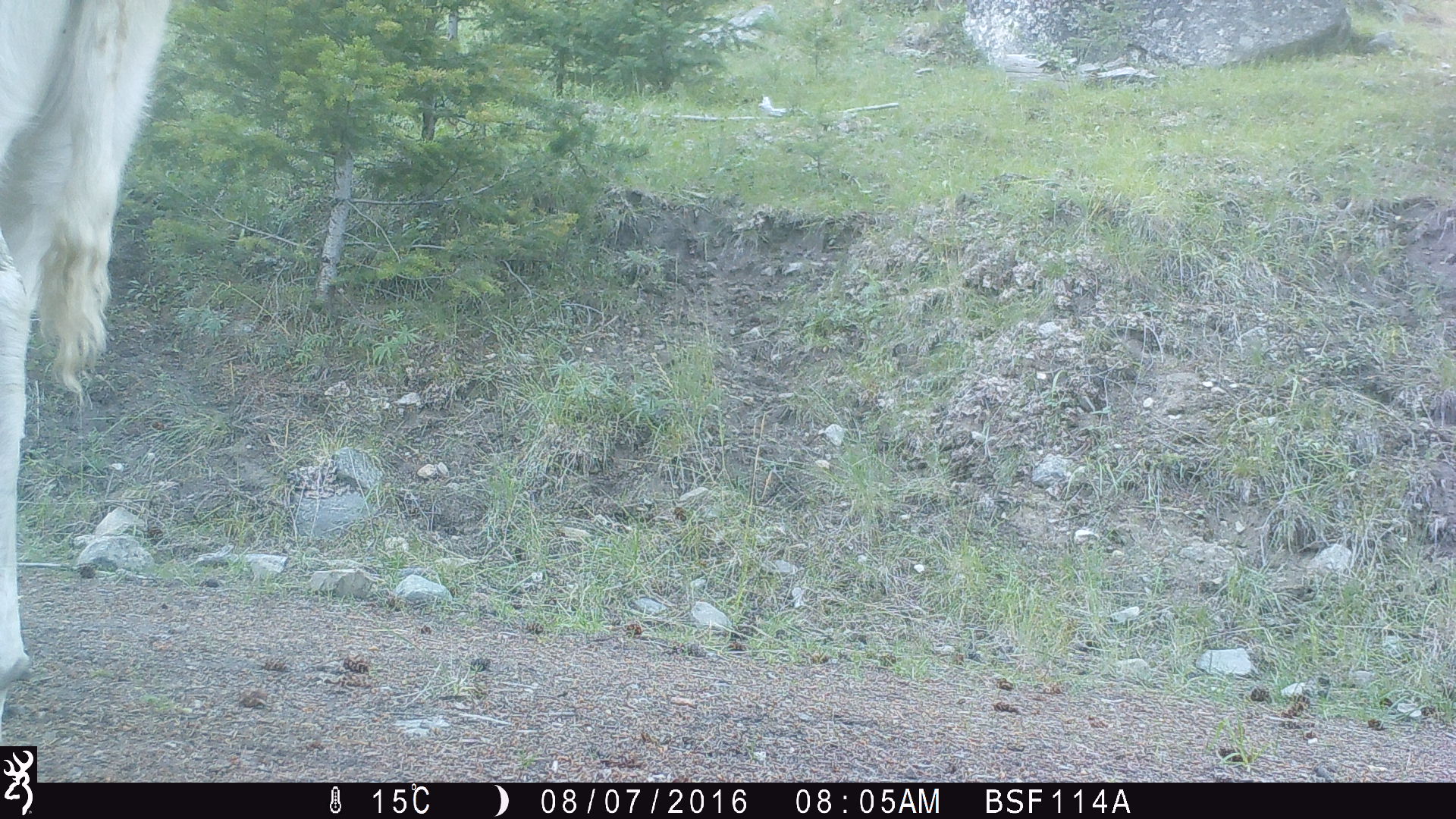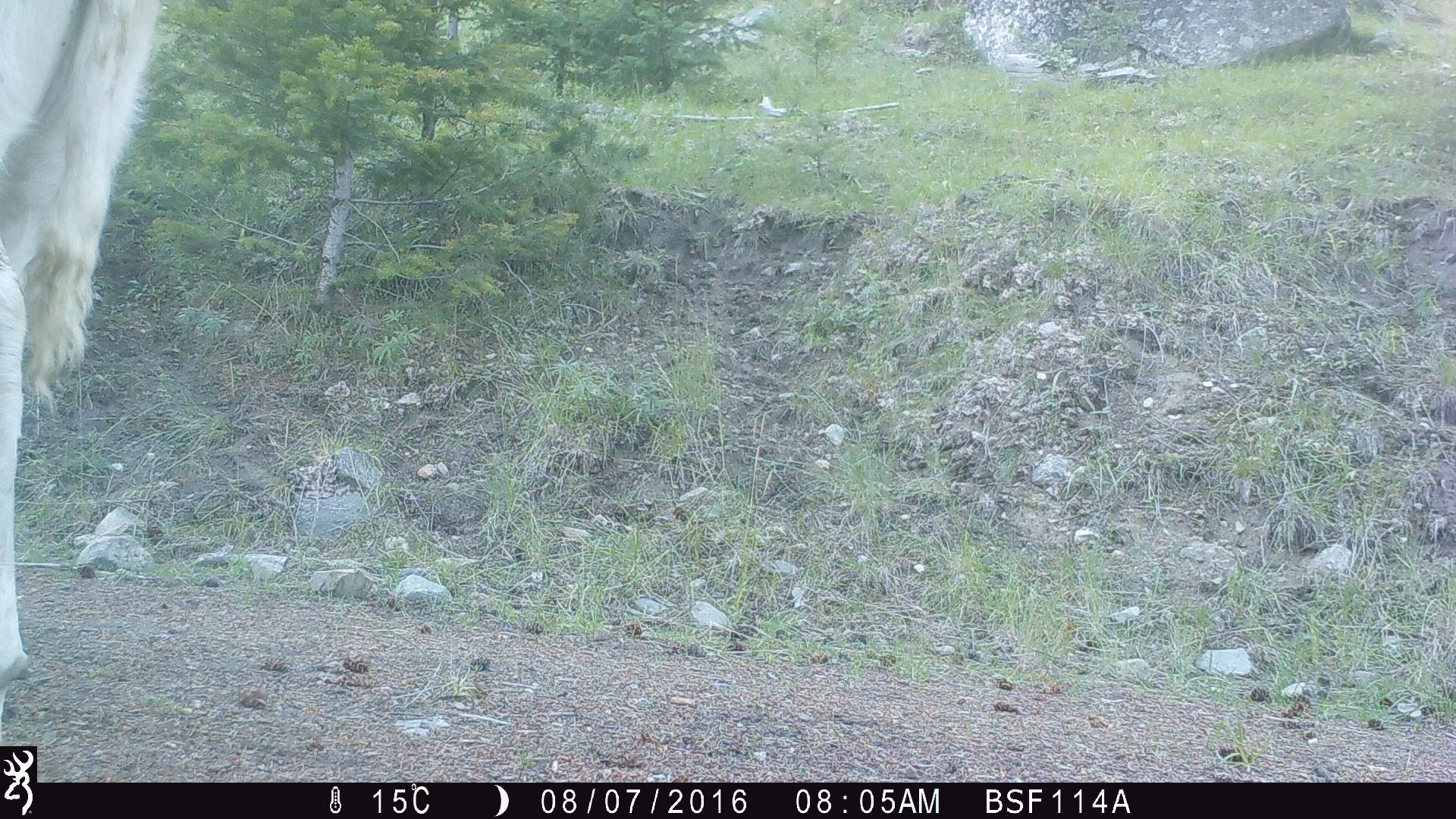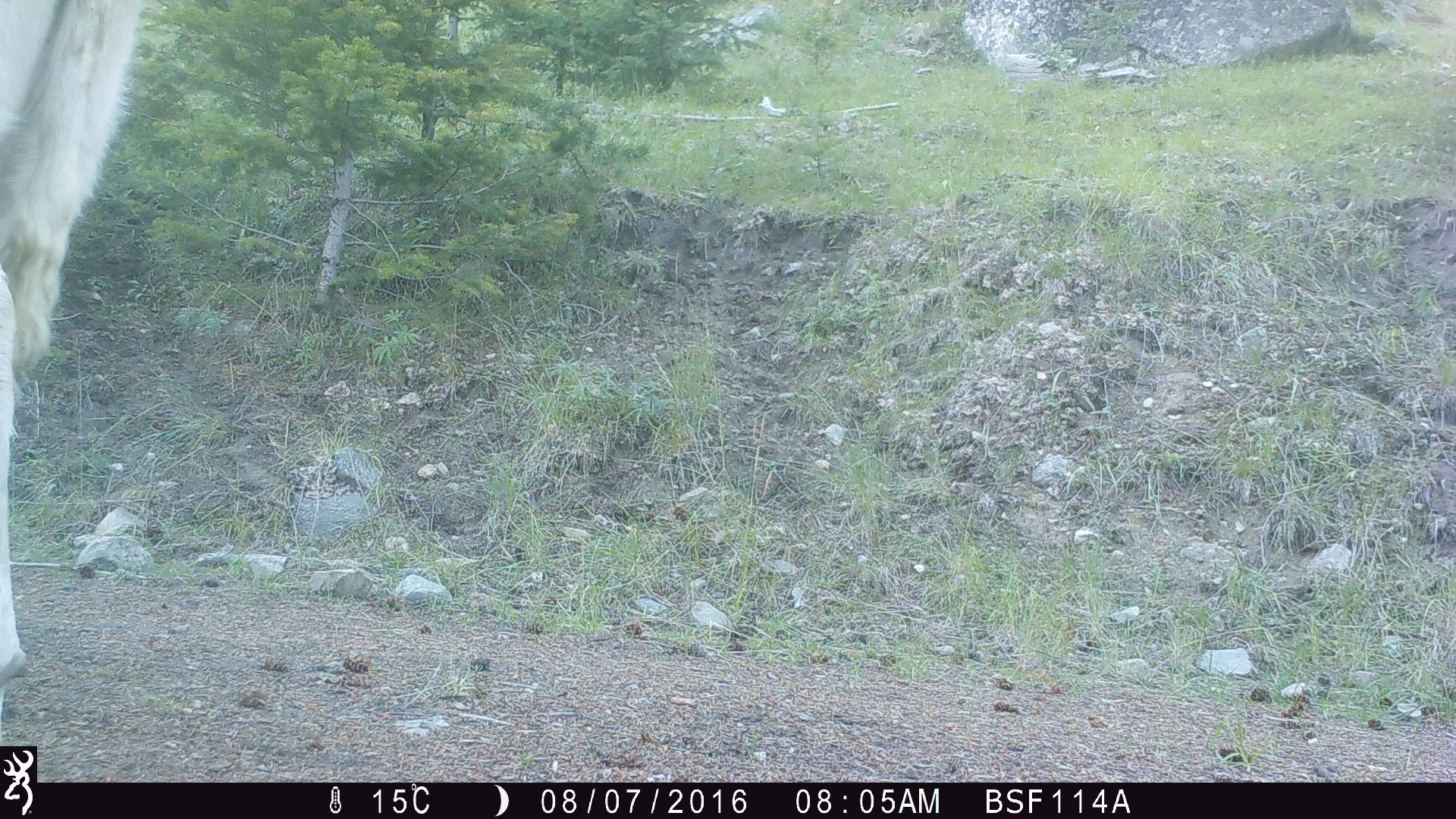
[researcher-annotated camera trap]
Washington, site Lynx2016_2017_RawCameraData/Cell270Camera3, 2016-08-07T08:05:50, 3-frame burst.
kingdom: Animalia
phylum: Chordata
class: Mammalia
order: Artiodactyla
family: Bovidae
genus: Bos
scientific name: Bos taurus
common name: domestic cattle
Domestic cattle (Bos taurus). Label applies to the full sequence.